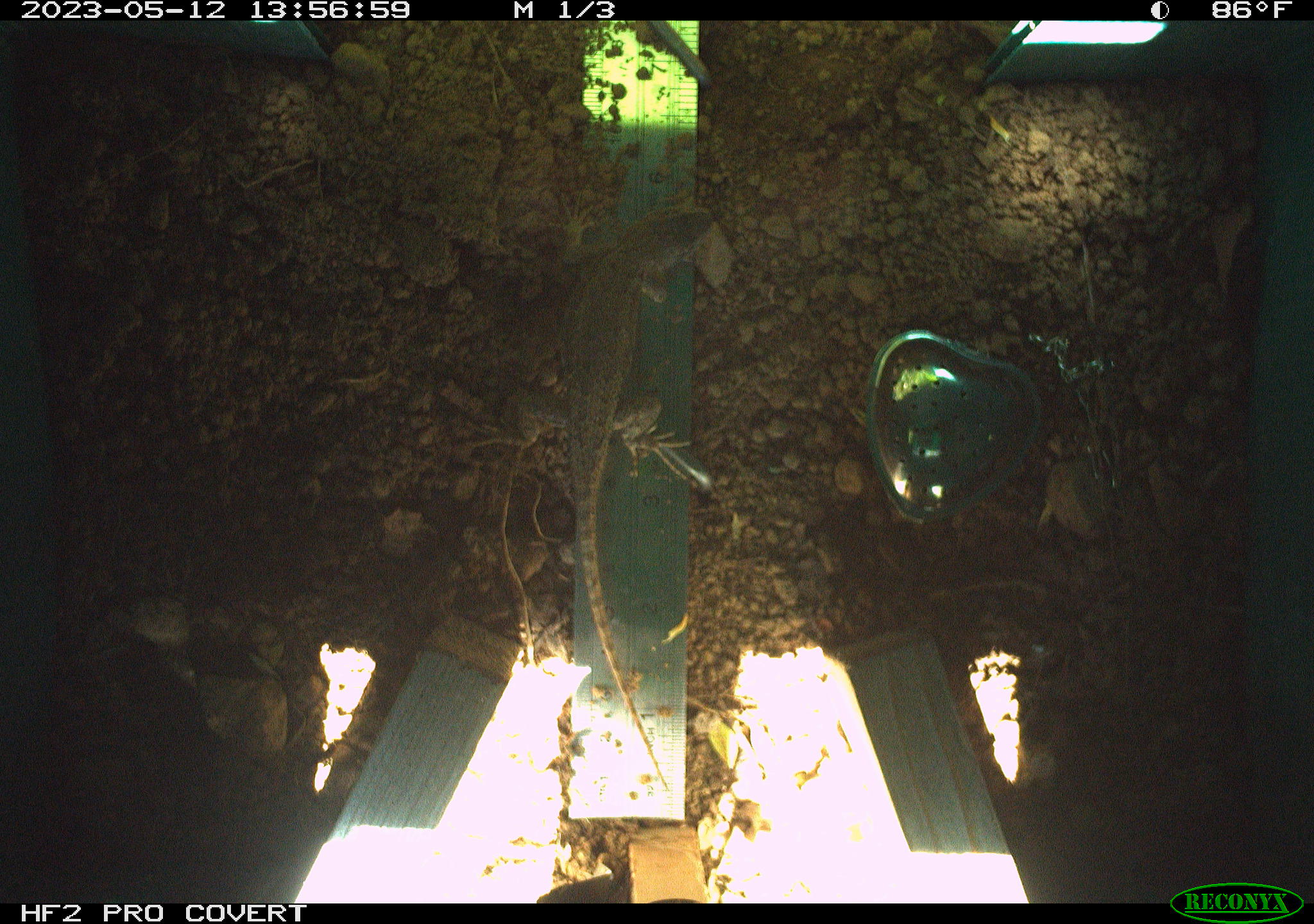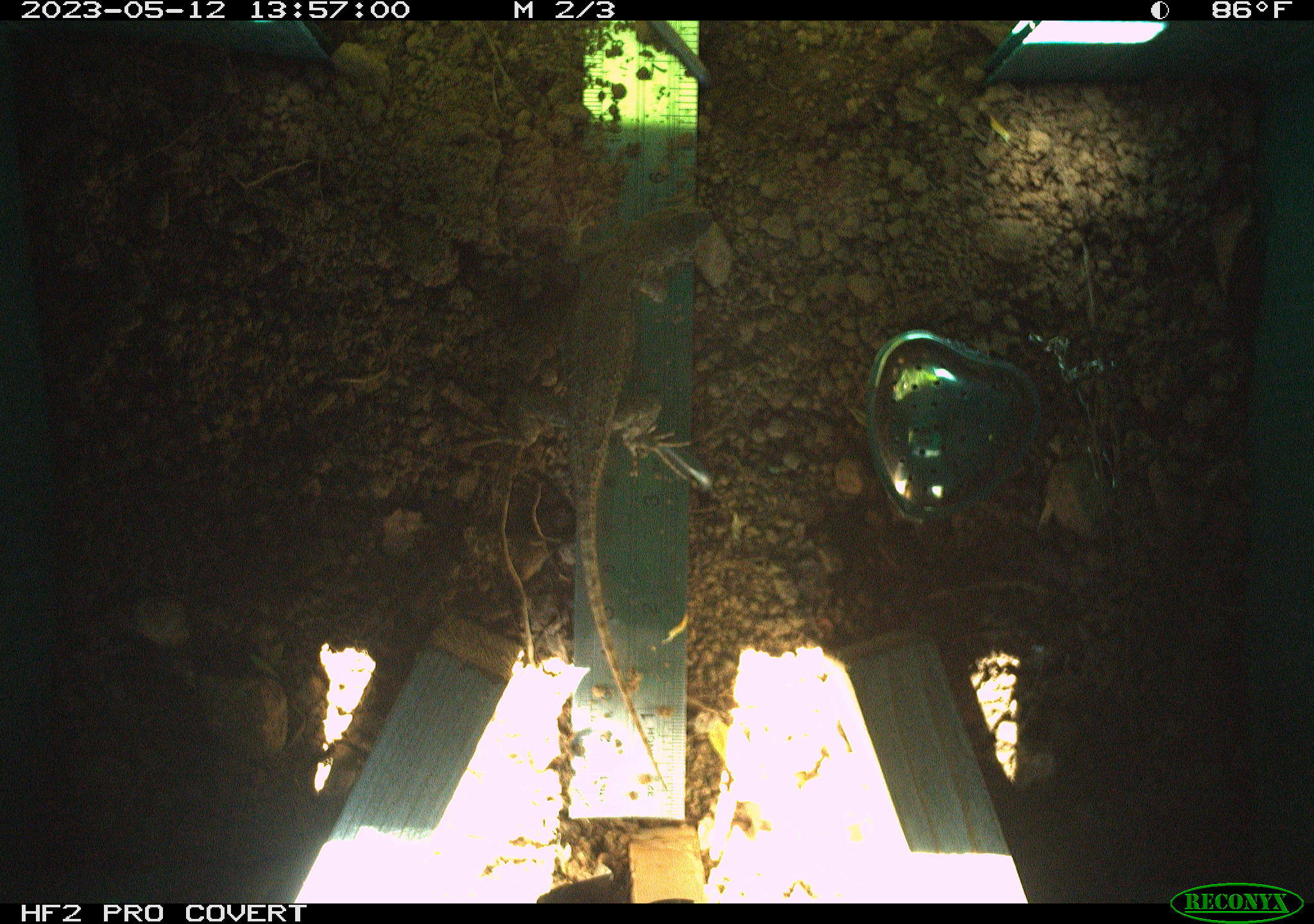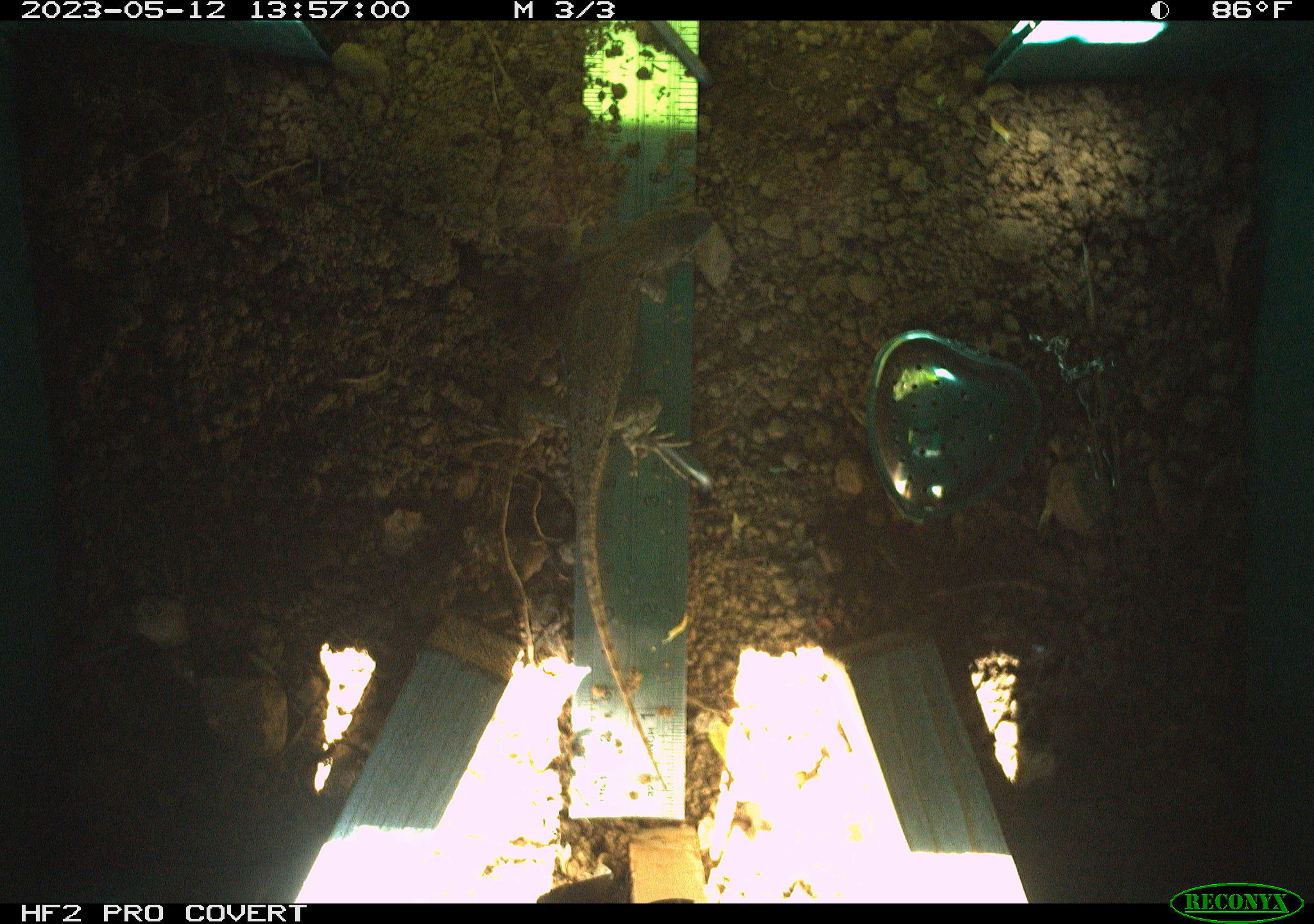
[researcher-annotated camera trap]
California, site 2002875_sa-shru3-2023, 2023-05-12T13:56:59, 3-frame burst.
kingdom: Animalia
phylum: Chordata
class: Mammalia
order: Rodentia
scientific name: Rodentia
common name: mouse species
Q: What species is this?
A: Mouse species (Rodentia).